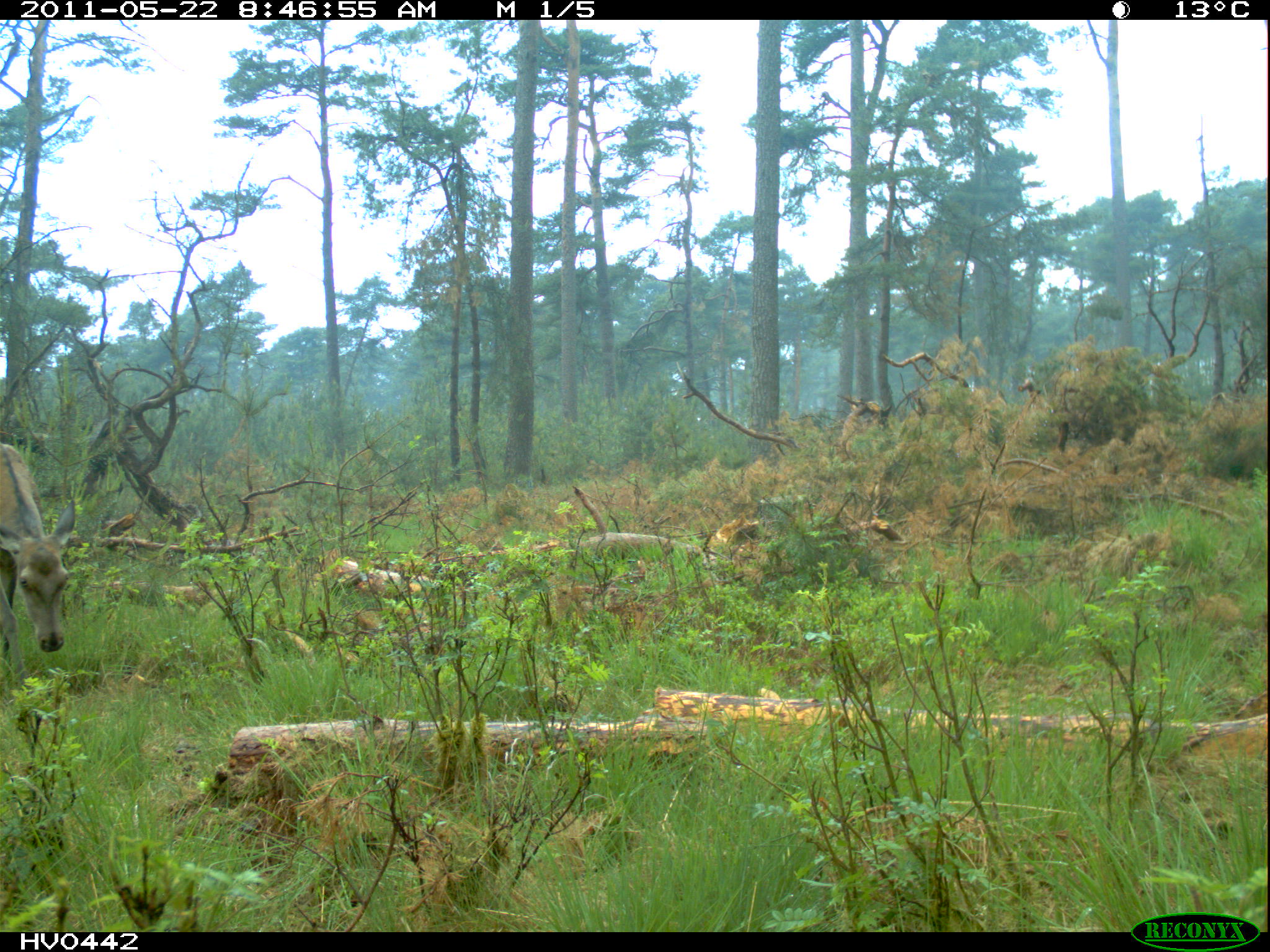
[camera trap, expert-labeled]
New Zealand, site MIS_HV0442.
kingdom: Animalia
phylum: Chordata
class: Mammalia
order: Artiodactyla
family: Cervidae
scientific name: Cervidae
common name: deer